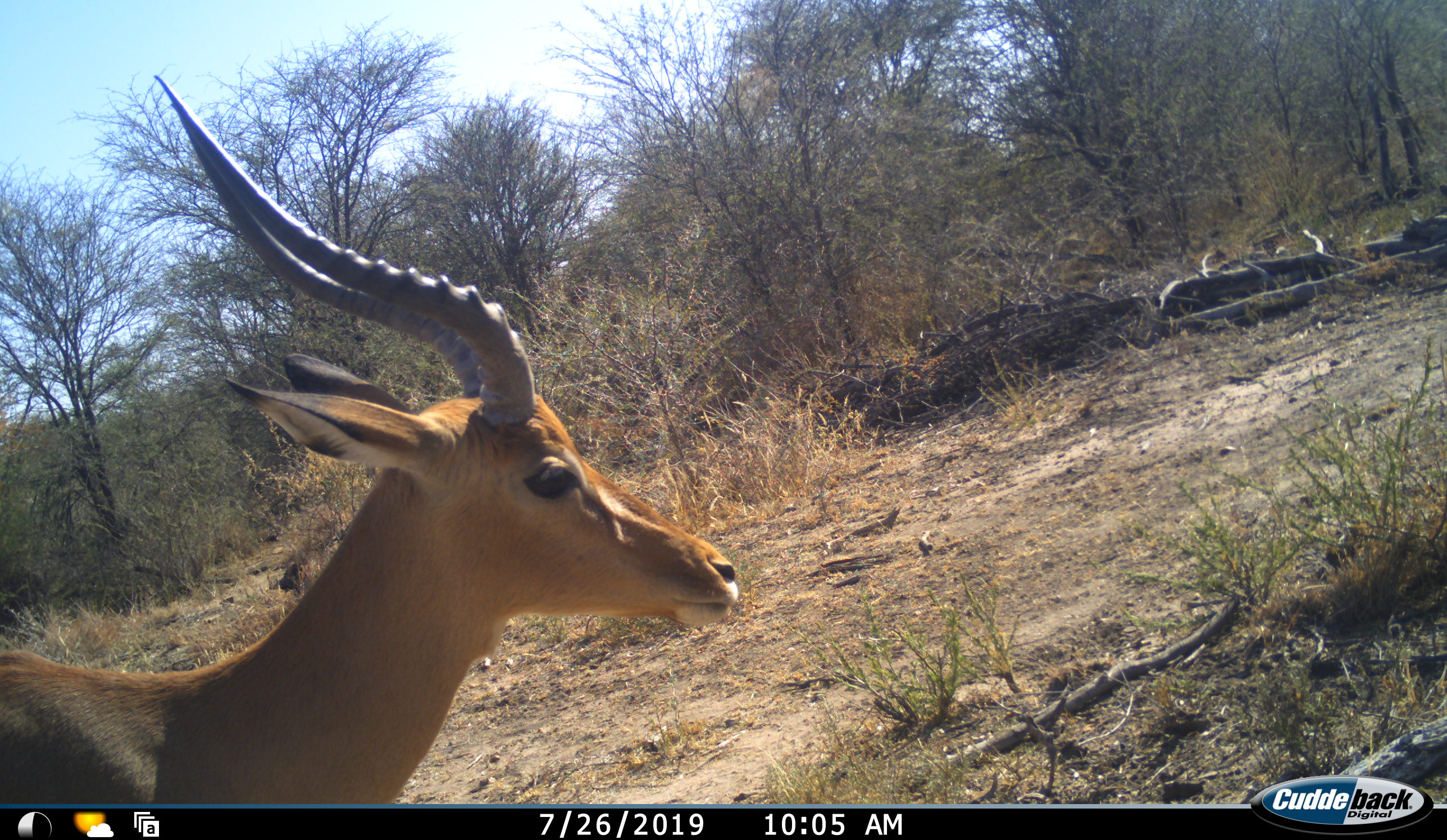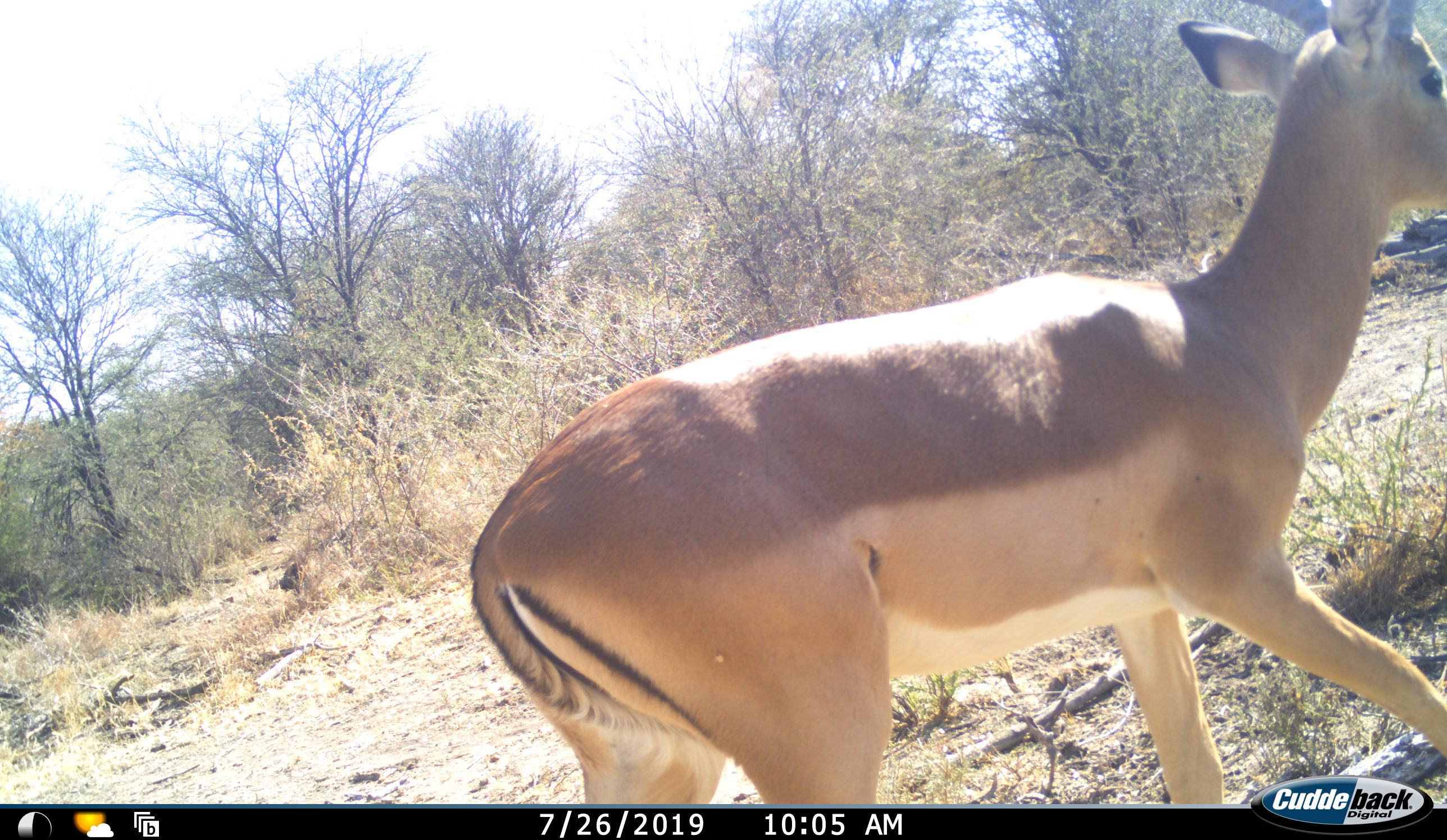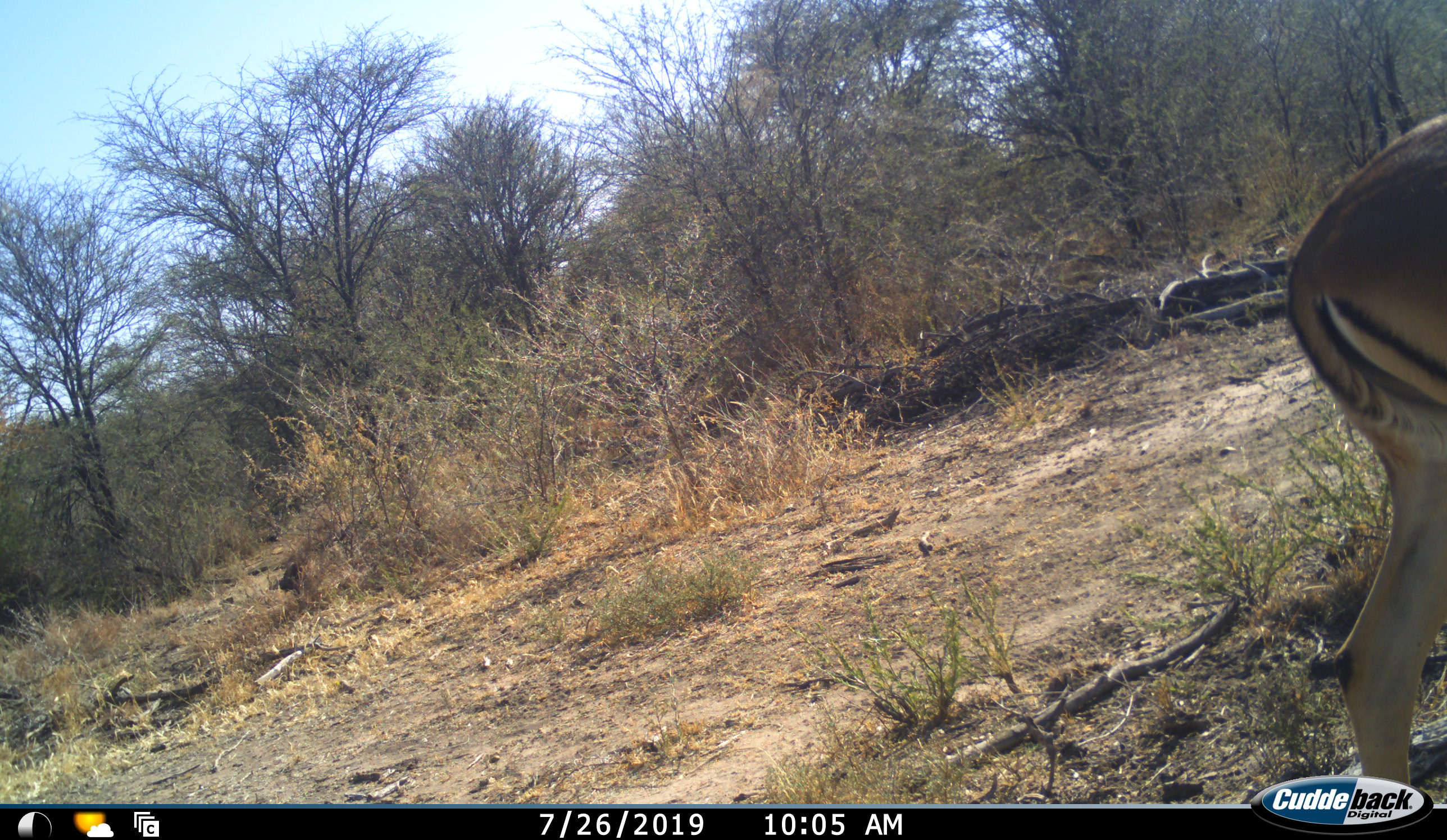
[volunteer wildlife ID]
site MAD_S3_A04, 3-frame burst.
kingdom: Animalia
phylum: Chordata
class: Mammalia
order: Artiodactyla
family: Bovidae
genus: Aepyceros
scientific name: Aepyceros melampus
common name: impala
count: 1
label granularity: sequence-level